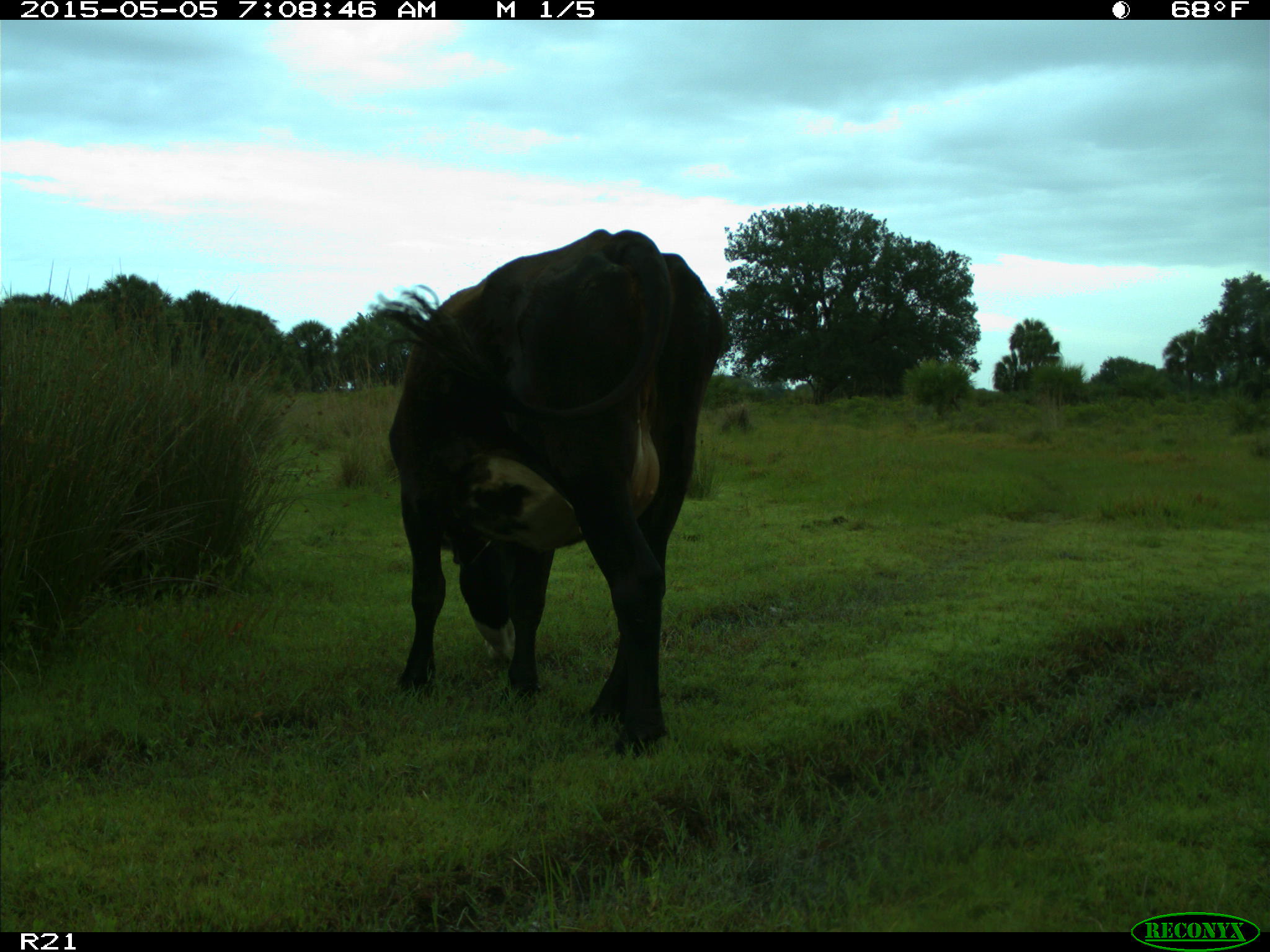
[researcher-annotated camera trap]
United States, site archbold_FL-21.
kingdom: Animalia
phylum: Chordata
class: Mammalia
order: Artiodactyla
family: Bovidae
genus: Bos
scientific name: Bos taurus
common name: domestic cow